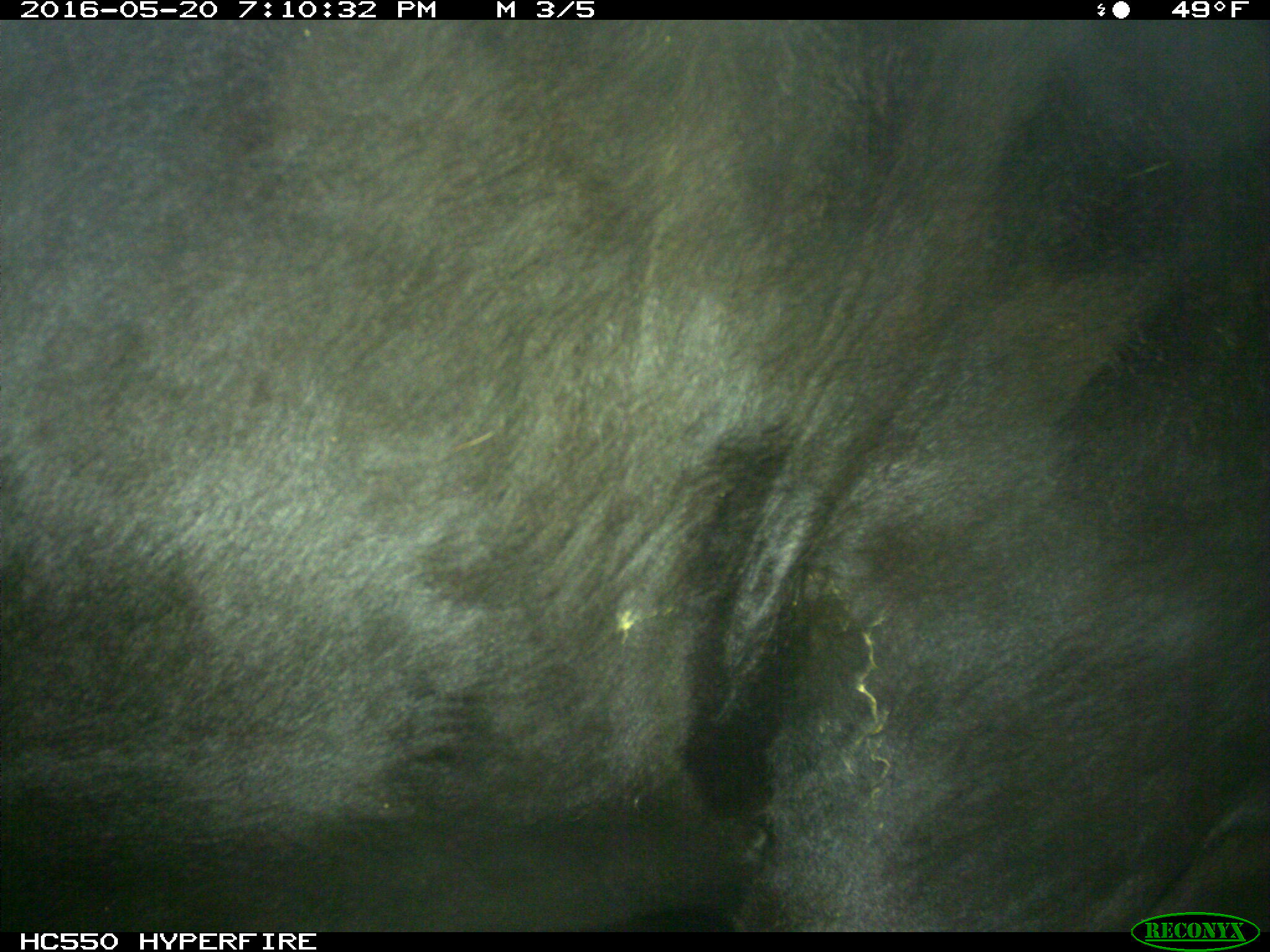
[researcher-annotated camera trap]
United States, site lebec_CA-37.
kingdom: Animalia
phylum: Chordata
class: Mammalia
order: Artiodactyla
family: Bovidae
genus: Bos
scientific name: Bos taurus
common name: domestic cow